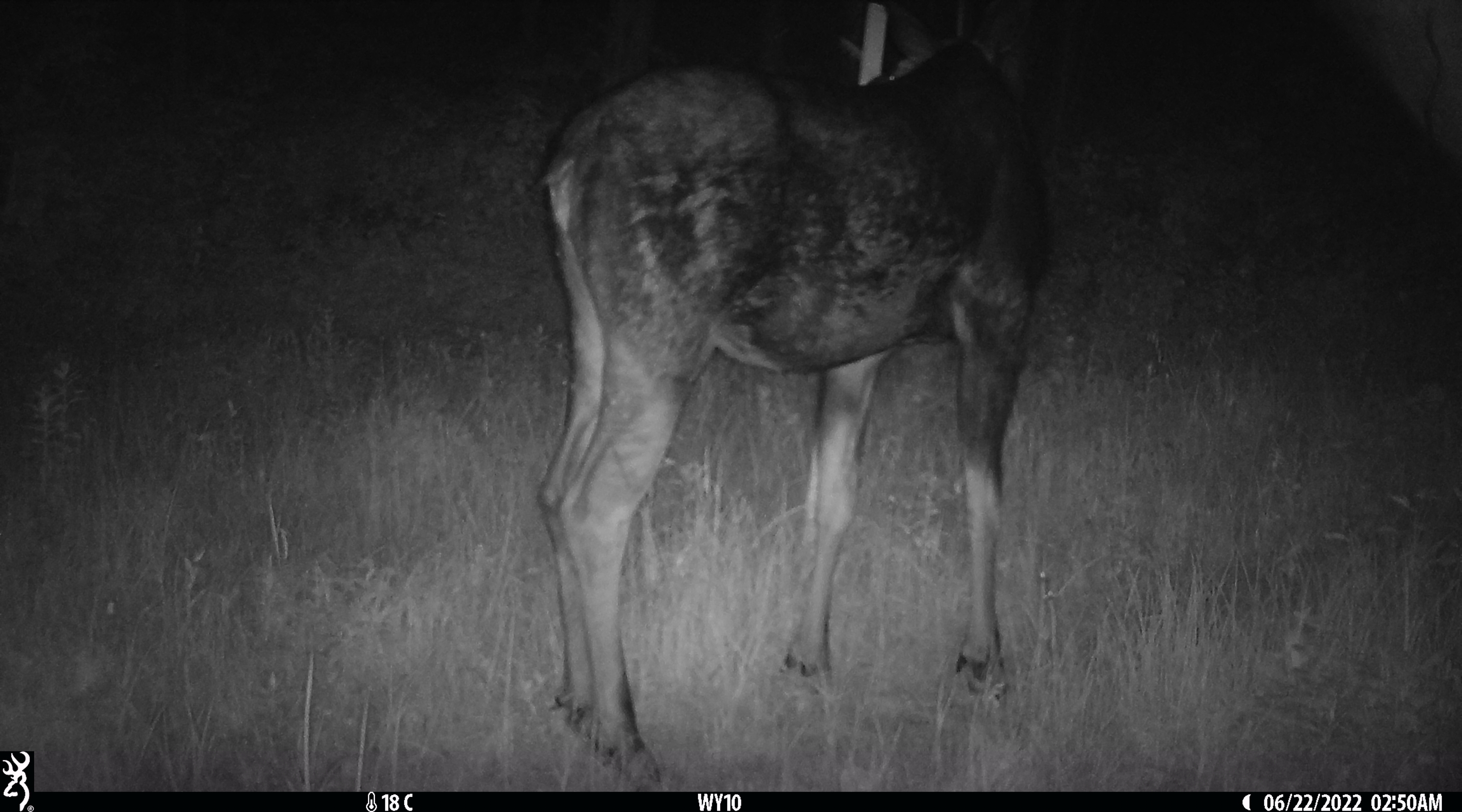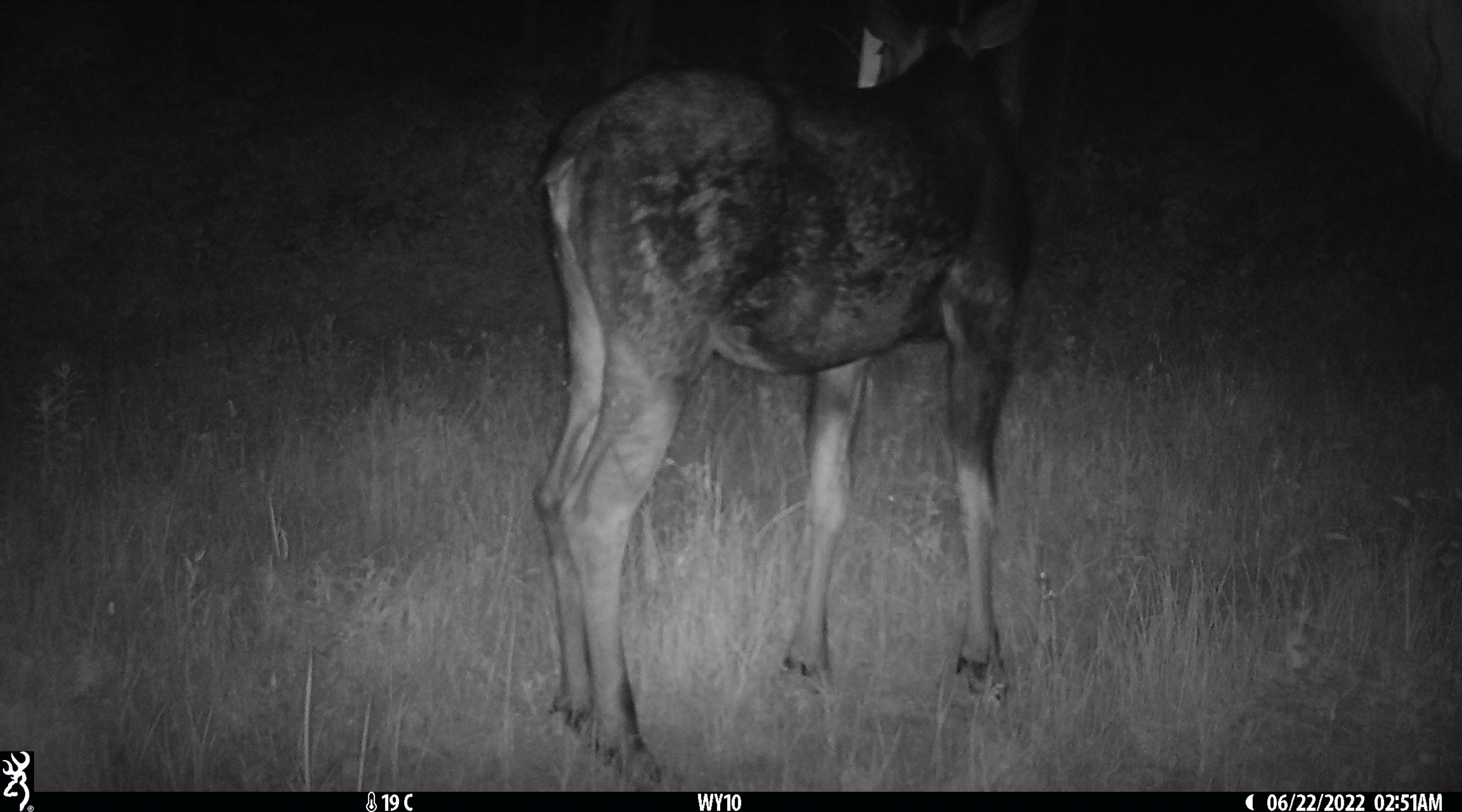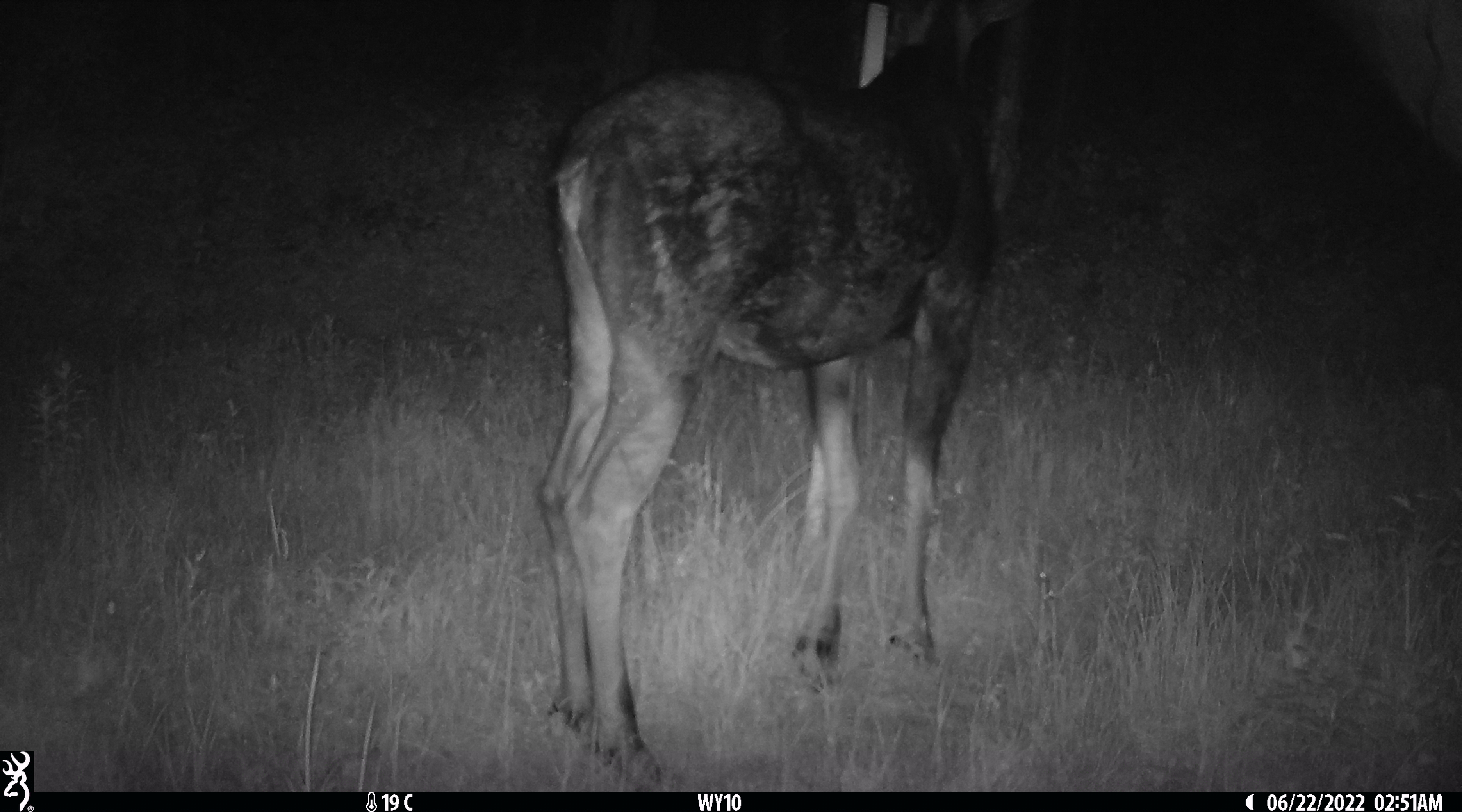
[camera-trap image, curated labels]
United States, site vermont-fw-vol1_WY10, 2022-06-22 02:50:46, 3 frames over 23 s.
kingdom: Animalia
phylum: Chordata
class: Mammalia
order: Artiodactyla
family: Cervidae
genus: Alces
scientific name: Alces alces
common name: moose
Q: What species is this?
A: Moose (Alces alces).